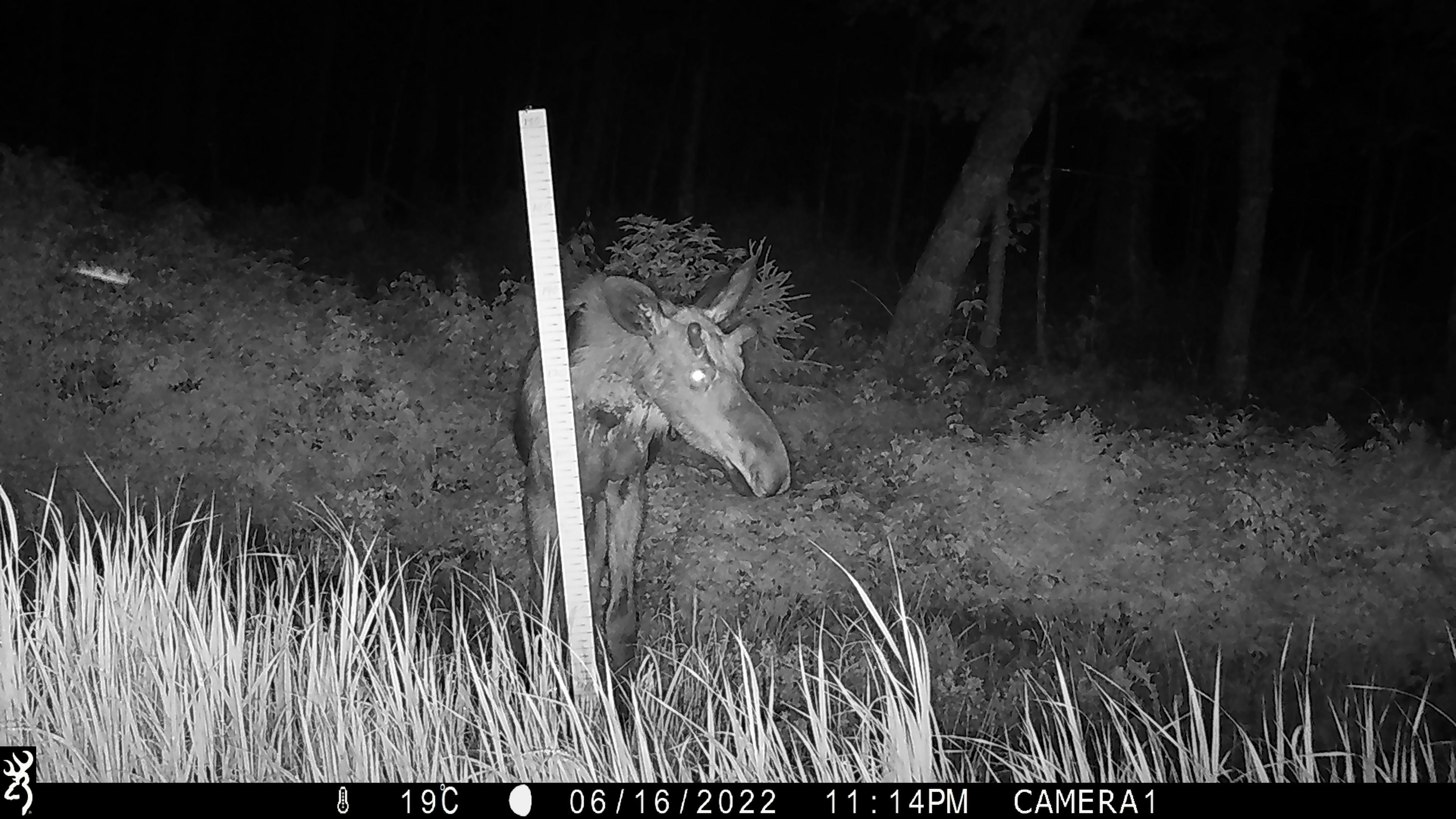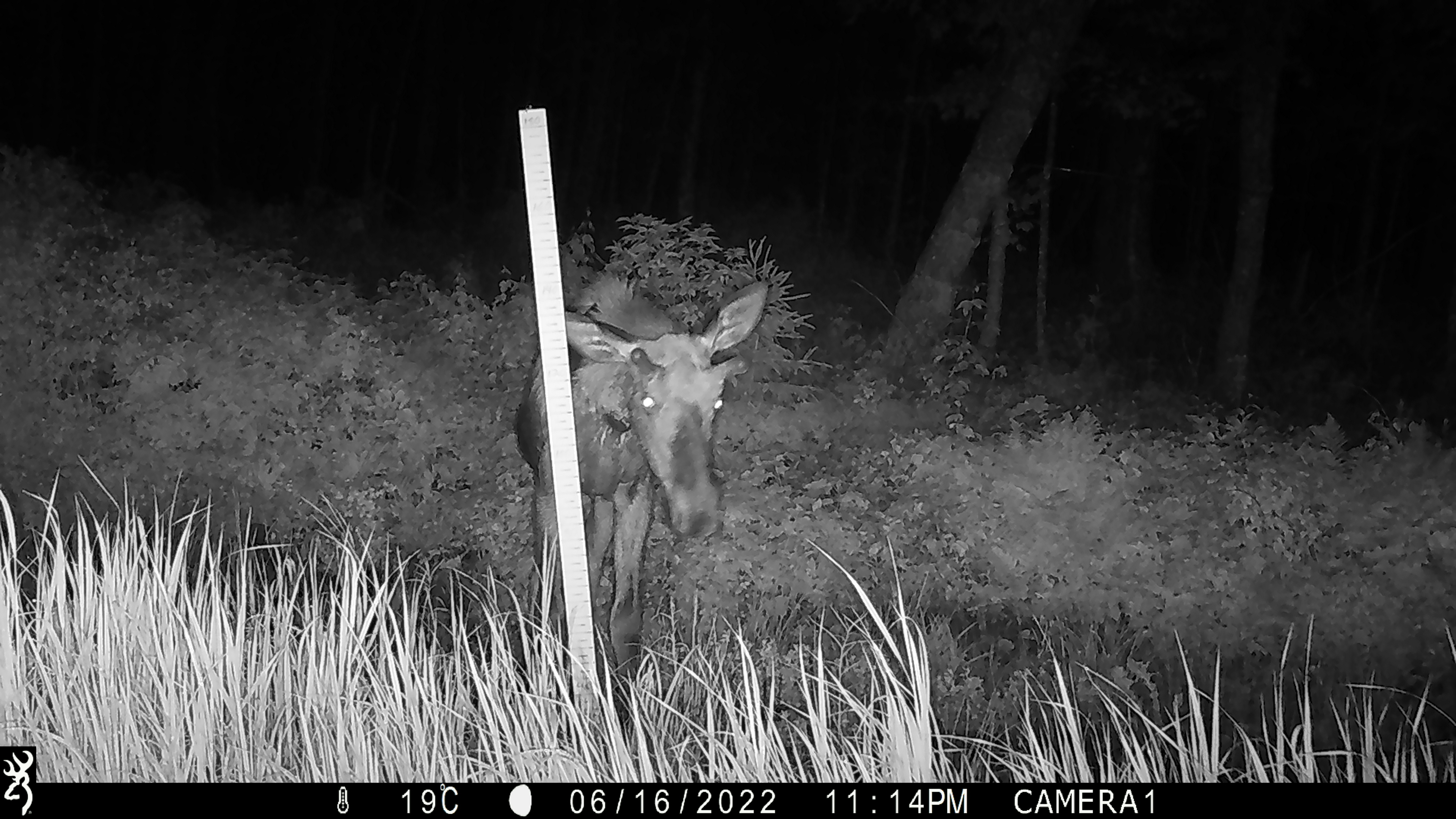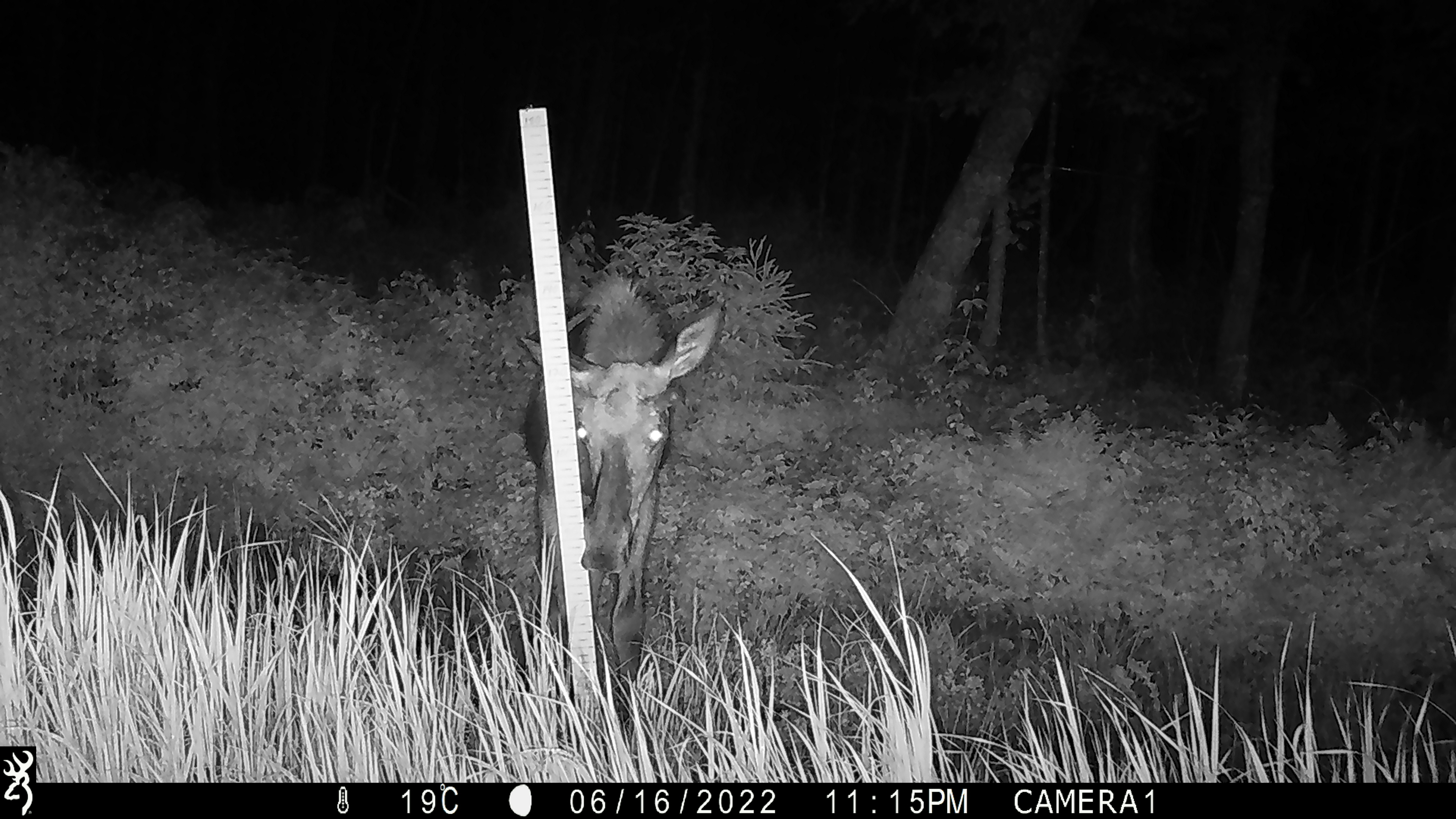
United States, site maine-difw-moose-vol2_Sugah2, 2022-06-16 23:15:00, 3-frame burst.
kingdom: Animalia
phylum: Chordata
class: Mammalia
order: Artiodactyla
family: Cervidae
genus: Alces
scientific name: Alces alces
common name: moose